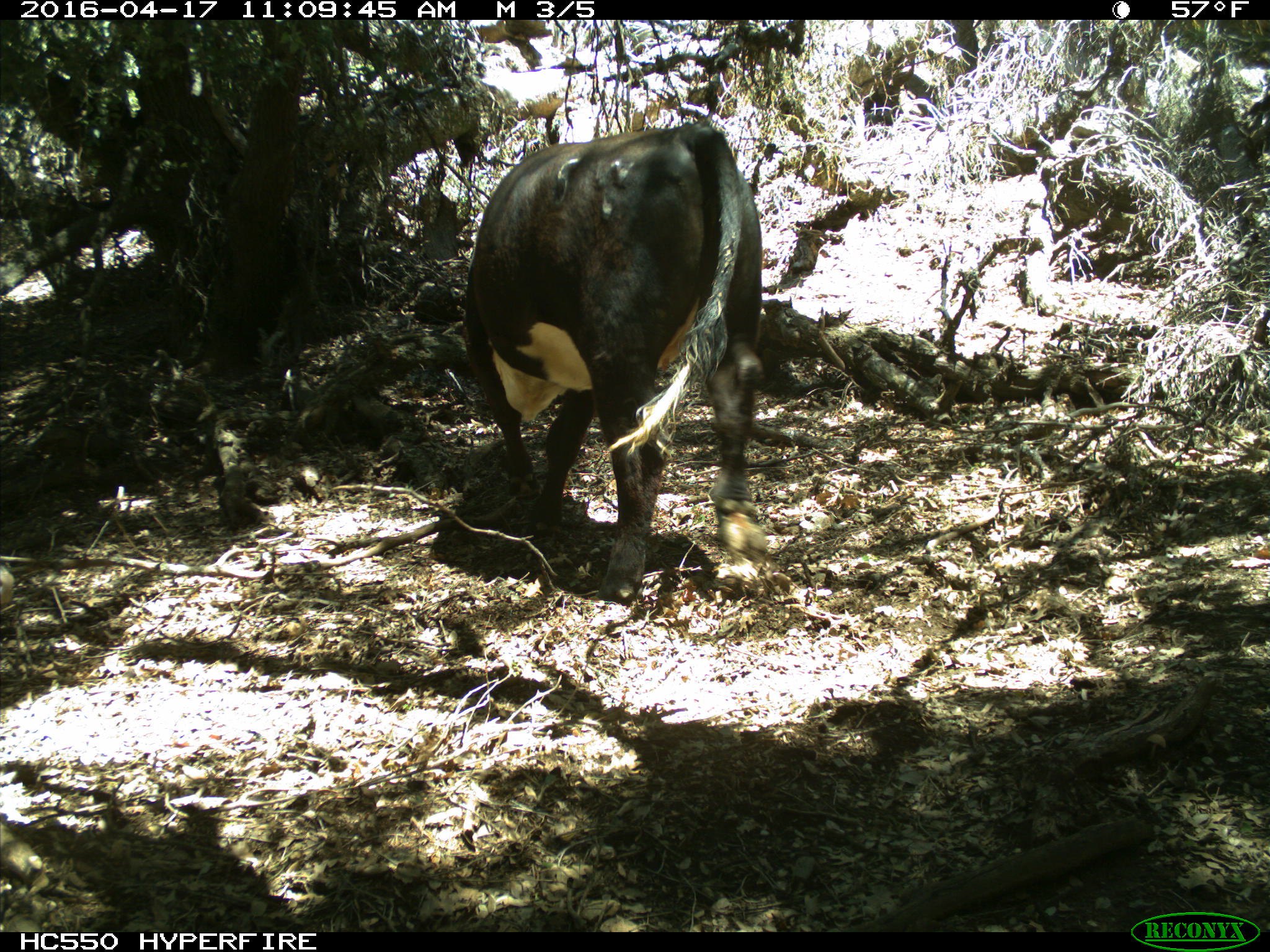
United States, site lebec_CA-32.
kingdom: Animalia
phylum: Chordata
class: Mammalia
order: Artiodactyla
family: Bovidae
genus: Bos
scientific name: Bos taurus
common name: domestic cow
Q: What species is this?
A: Bos taurus (domestic cow).